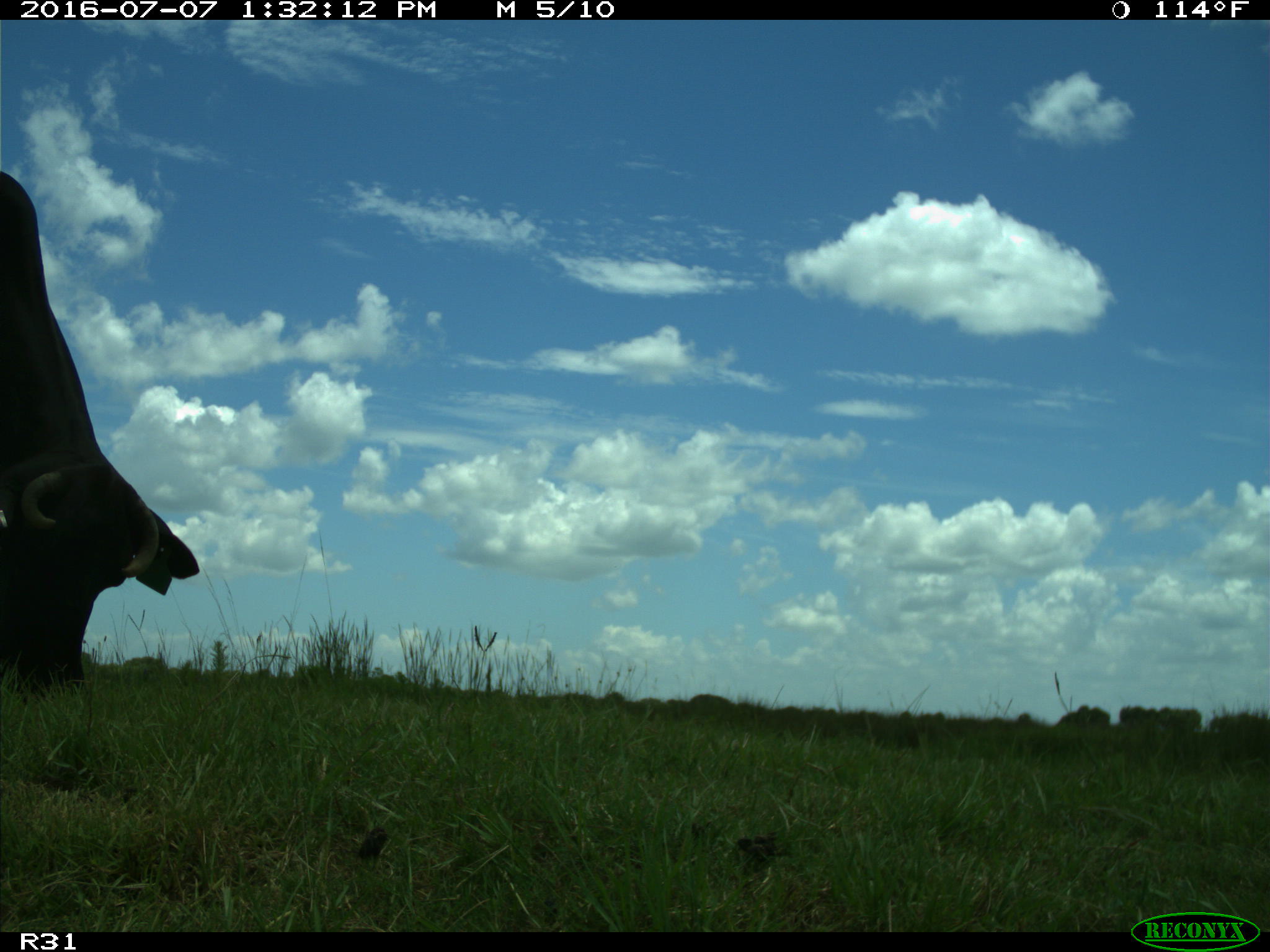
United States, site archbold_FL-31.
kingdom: Animalia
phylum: Chordata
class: Mammalia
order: Artiodactyla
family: Bovidae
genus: Bos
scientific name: Bos taurus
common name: domestic cow